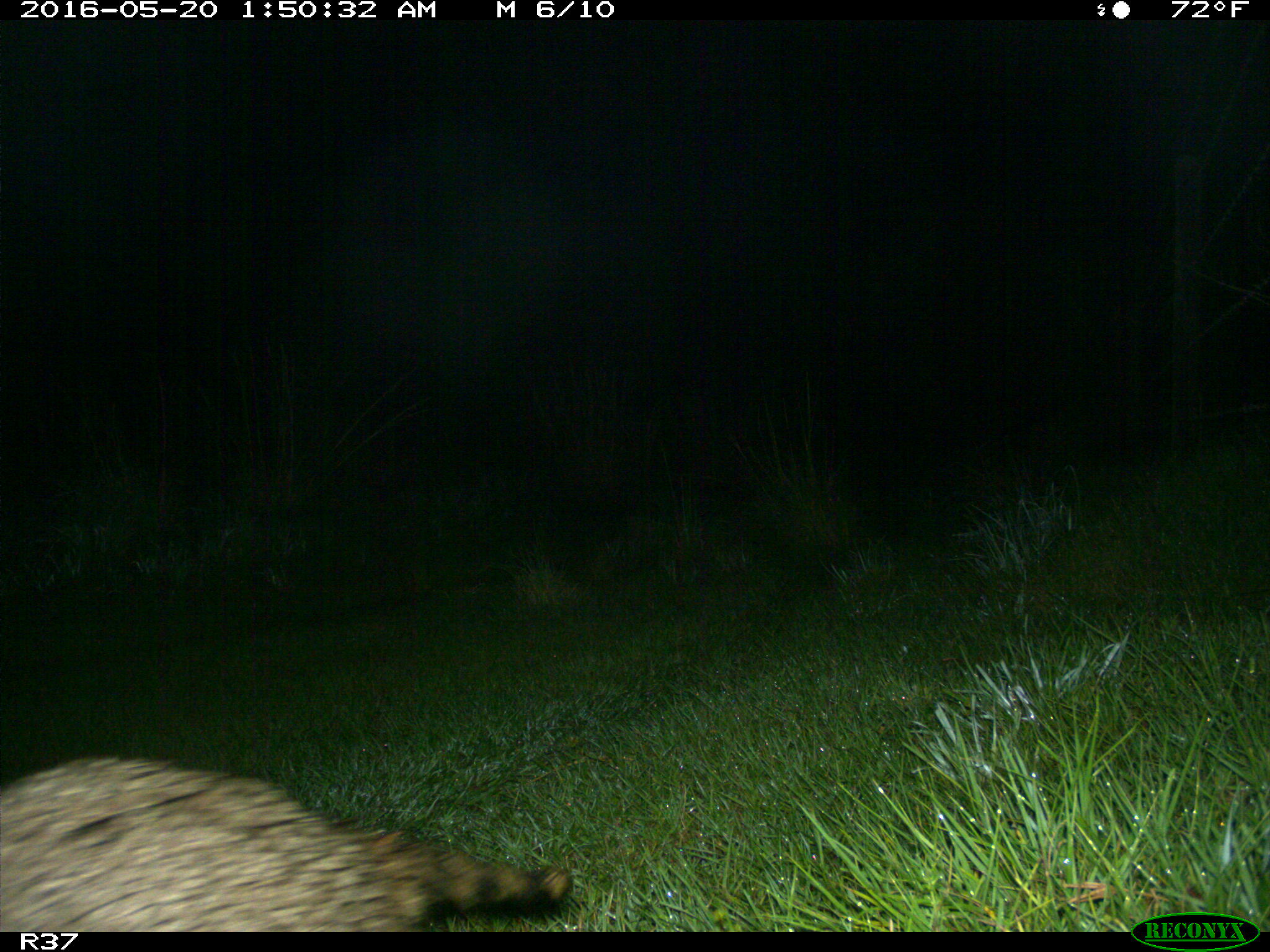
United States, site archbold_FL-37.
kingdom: Animalia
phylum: Chordata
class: Mammalia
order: Carnivora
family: Procyonidae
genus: Procyon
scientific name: Procyon lotor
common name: common raccoon